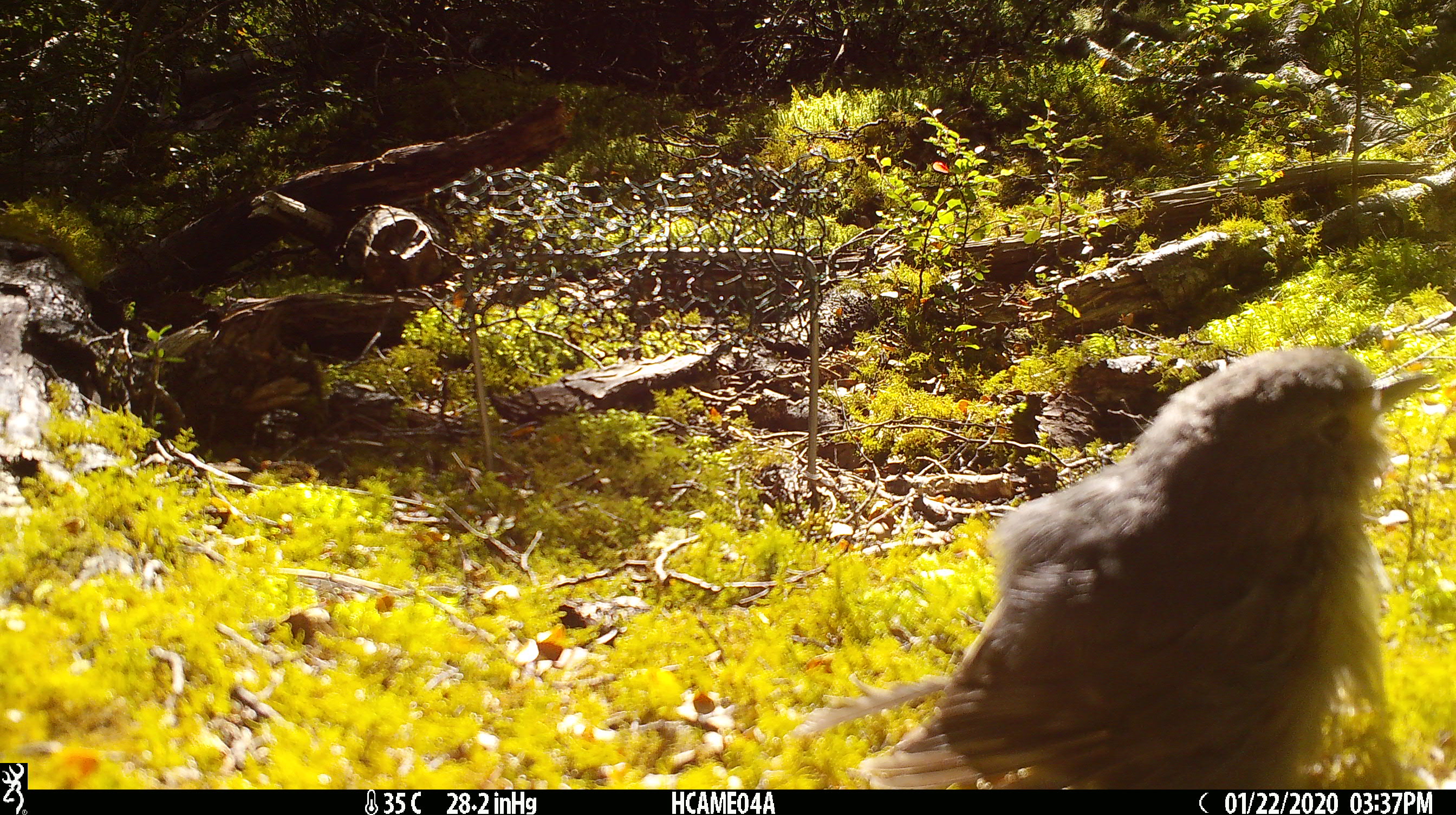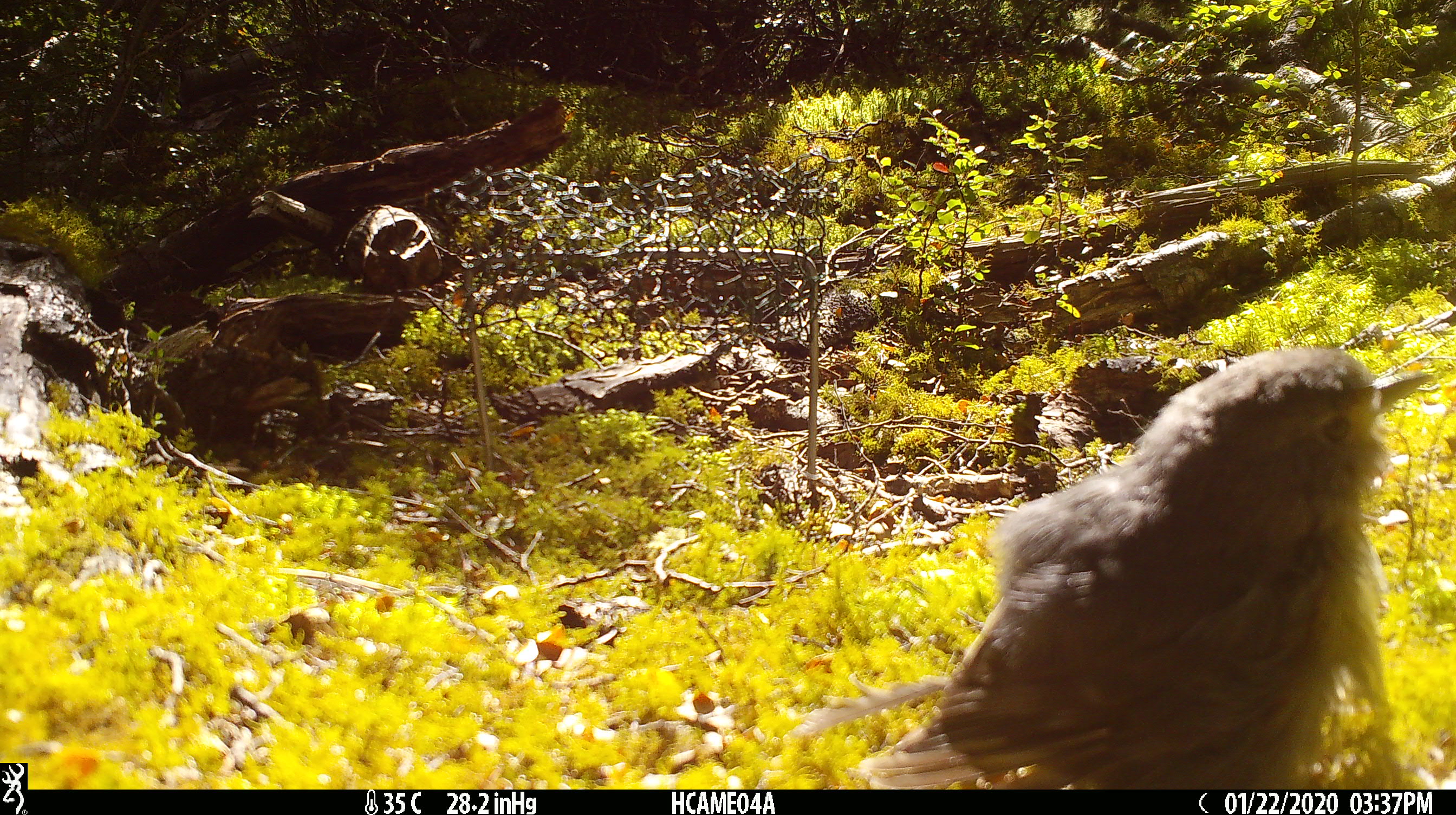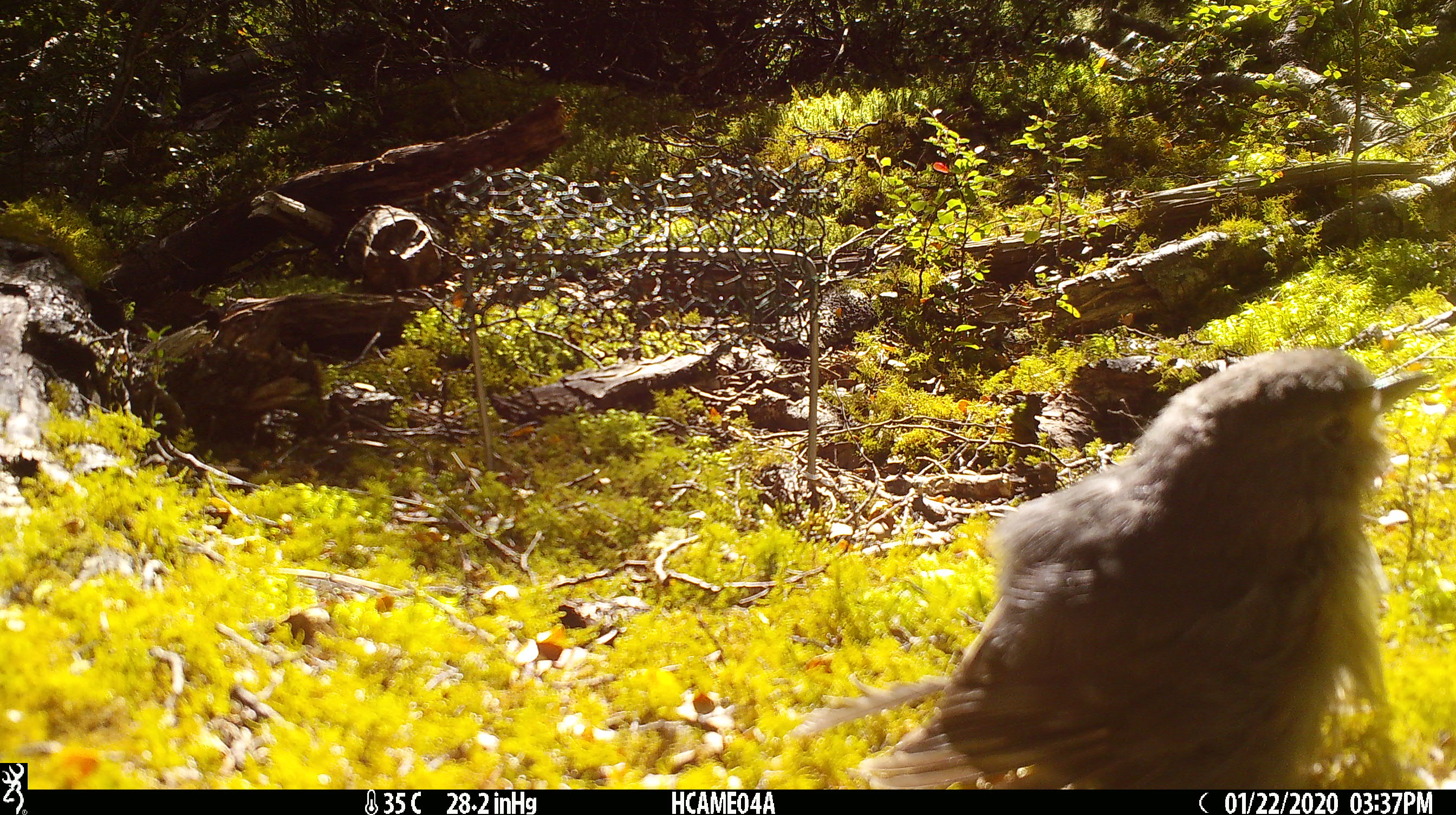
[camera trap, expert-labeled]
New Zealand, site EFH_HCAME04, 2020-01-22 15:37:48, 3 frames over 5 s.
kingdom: Animalia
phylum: Chordata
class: Aves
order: Passeriformes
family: Petroicidae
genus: Petroica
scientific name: Petroica australis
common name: new zealand robin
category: robin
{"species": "robin (new zealand robin) (Petroica australis)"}